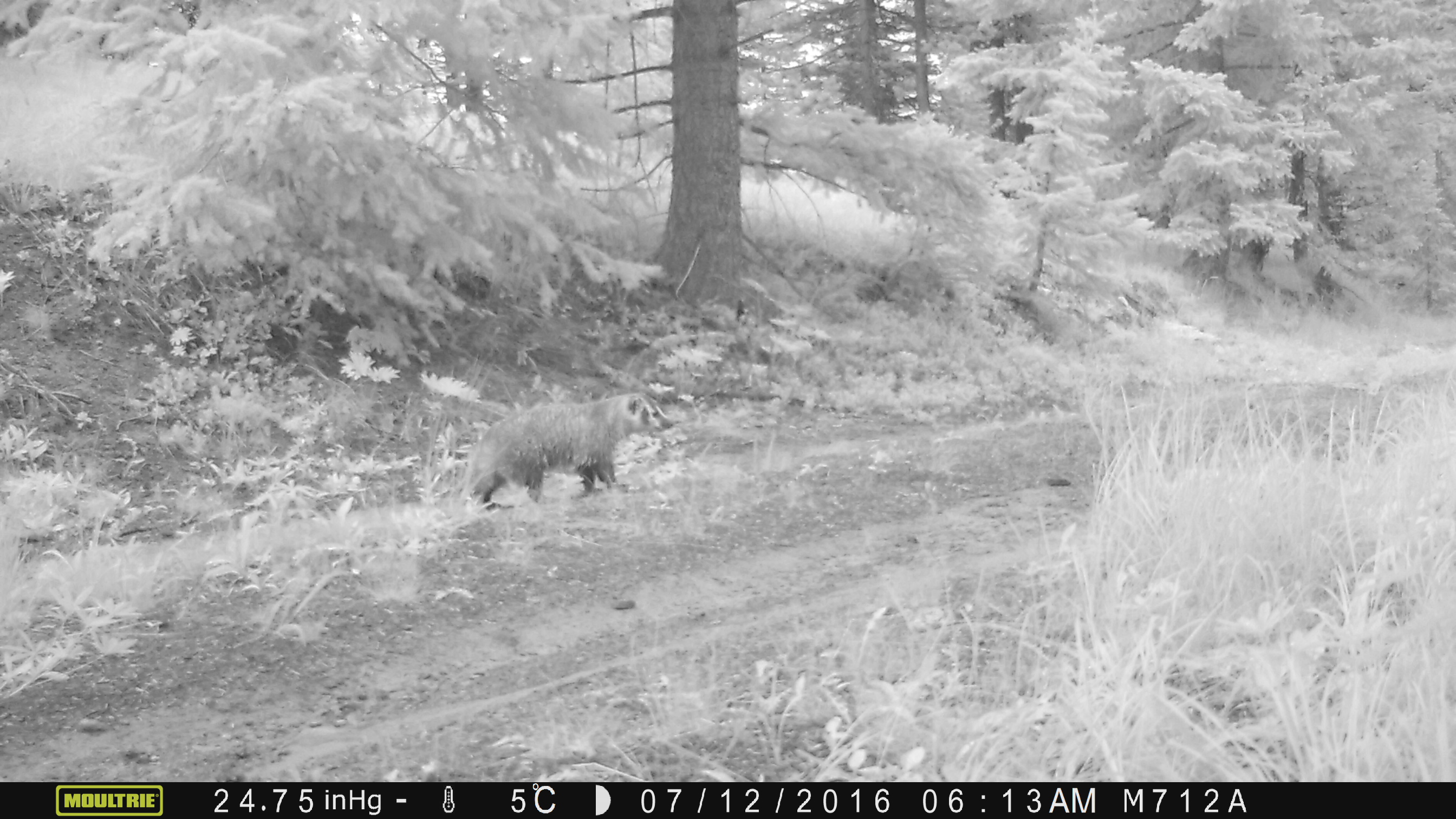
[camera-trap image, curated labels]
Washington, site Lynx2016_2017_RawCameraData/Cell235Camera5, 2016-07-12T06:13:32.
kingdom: Animalia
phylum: Chordata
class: Mammalia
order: Carnivora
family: Mustelidae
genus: Taxidea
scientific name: Taxidea taxus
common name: american badger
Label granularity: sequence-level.